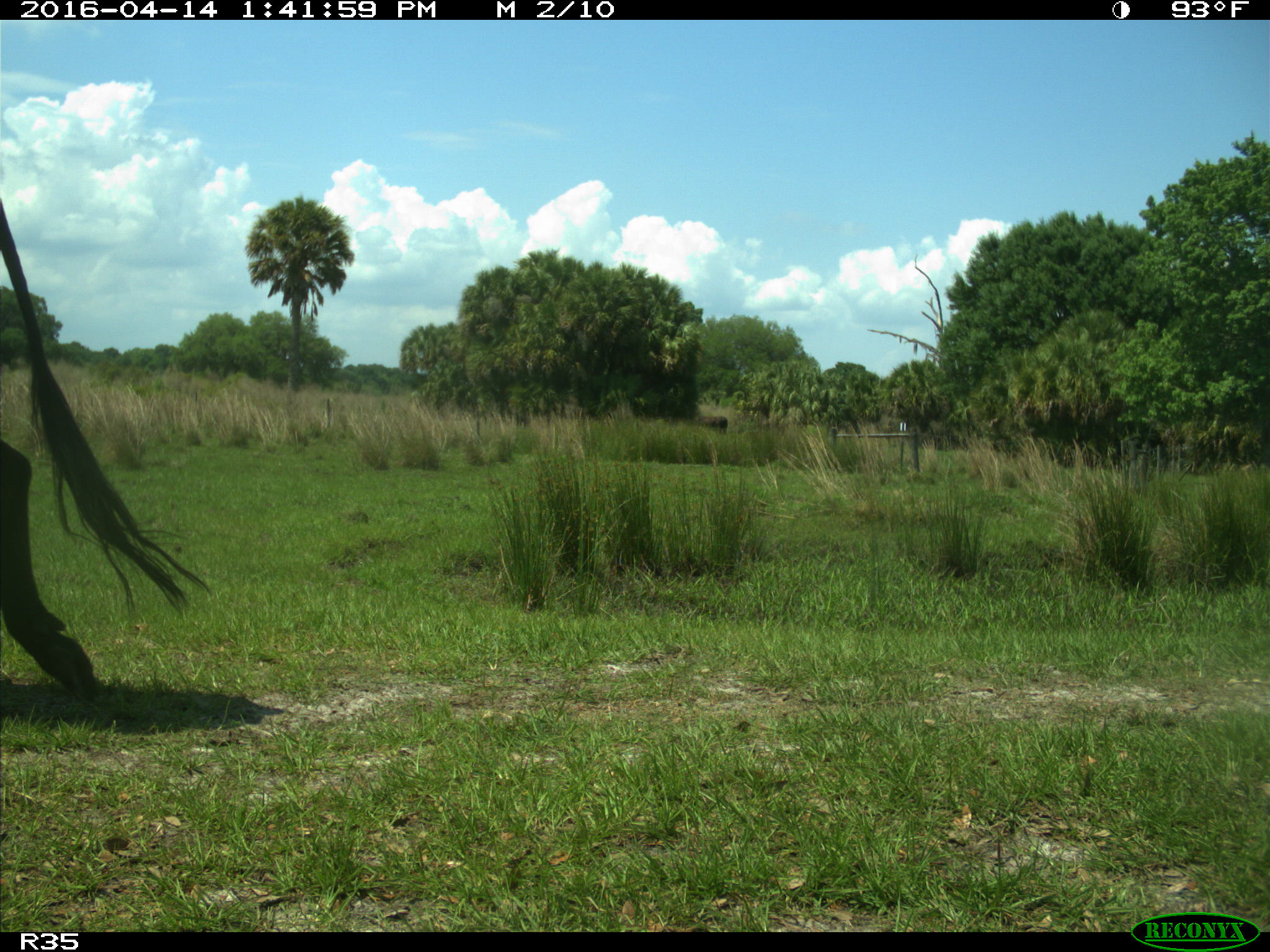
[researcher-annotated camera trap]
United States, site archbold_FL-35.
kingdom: Animalia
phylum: Chordata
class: Mammalia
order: Artiodactyla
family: Bovidae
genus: Bos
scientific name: Bos taurus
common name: domestic cow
Bos taurus (domestic cow).